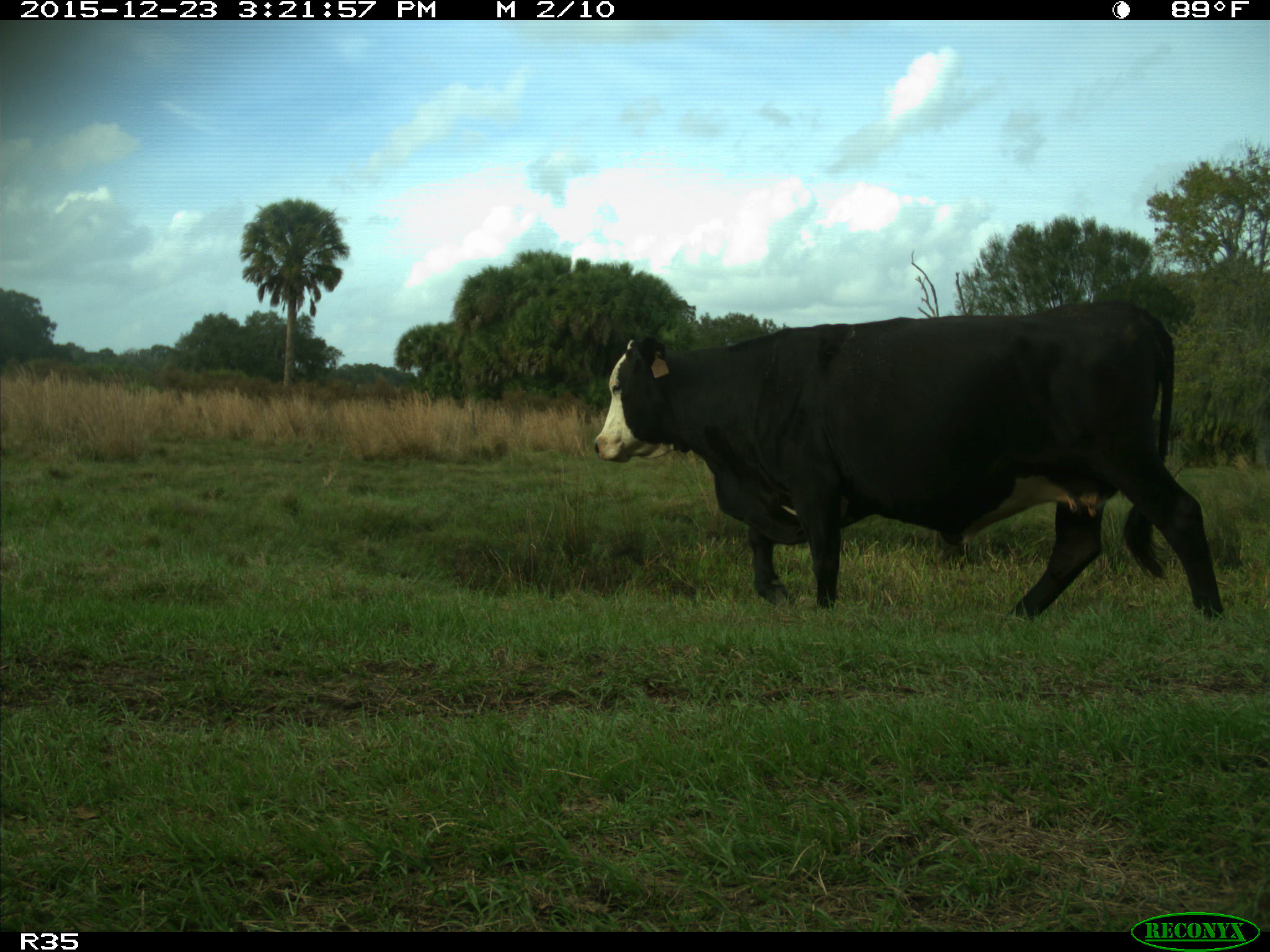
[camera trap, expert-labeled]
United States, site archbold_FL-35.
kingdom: Animalia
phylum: Chordata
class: Mammalia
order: Artiodactyla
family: Bovidae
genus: Bos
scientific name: Bos taurus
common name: domestic cow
Bos taurus (domestic cow).